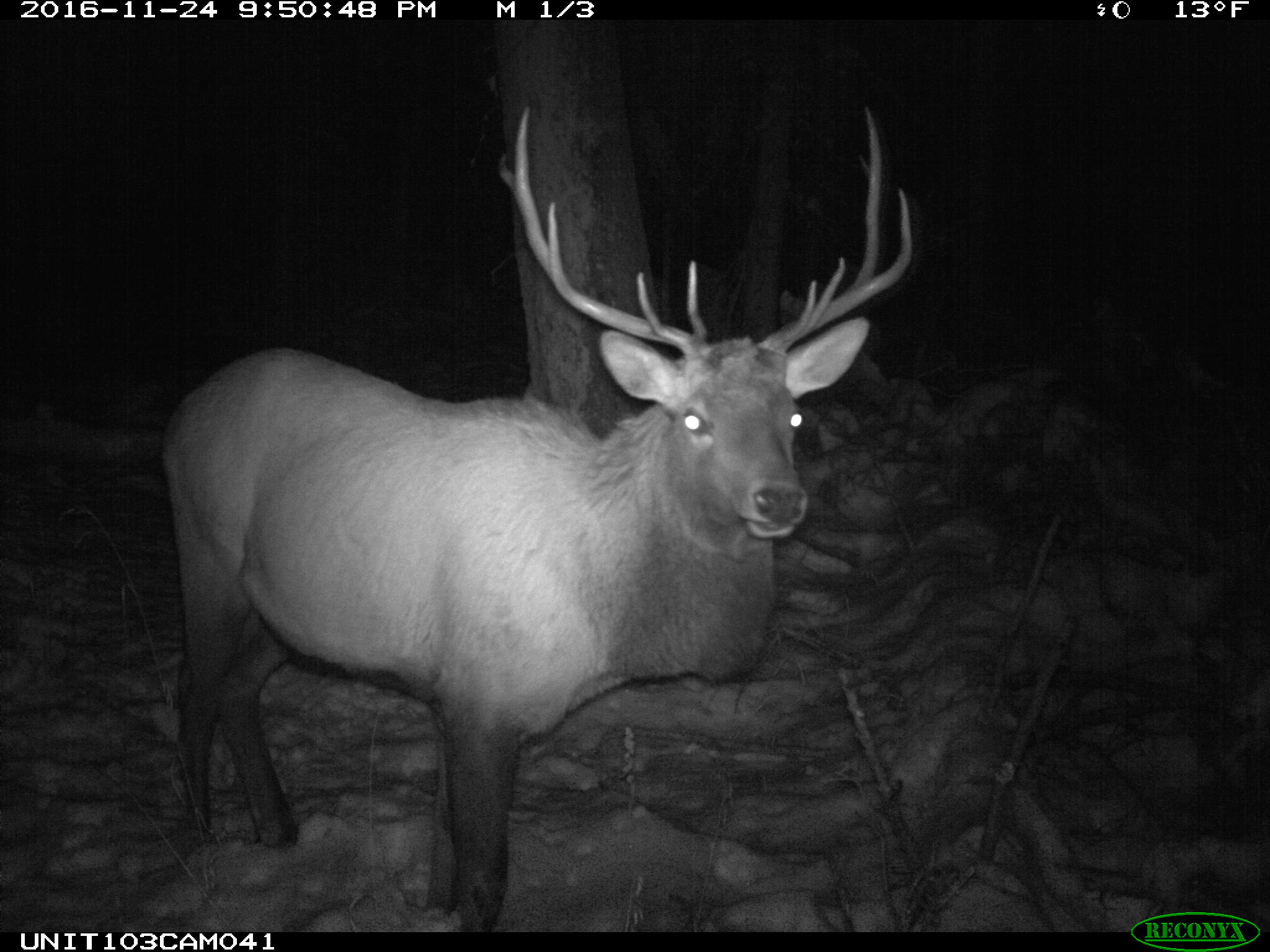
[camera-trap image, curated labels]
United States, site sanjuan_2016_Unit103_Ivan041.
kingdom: Animalia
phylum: Chordata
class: Mammalia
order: Artiodactyla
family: Cervidae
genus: Cervus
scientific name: Cervus elaphus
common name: red deer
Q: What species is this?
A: Cervus elaphus (red deer).